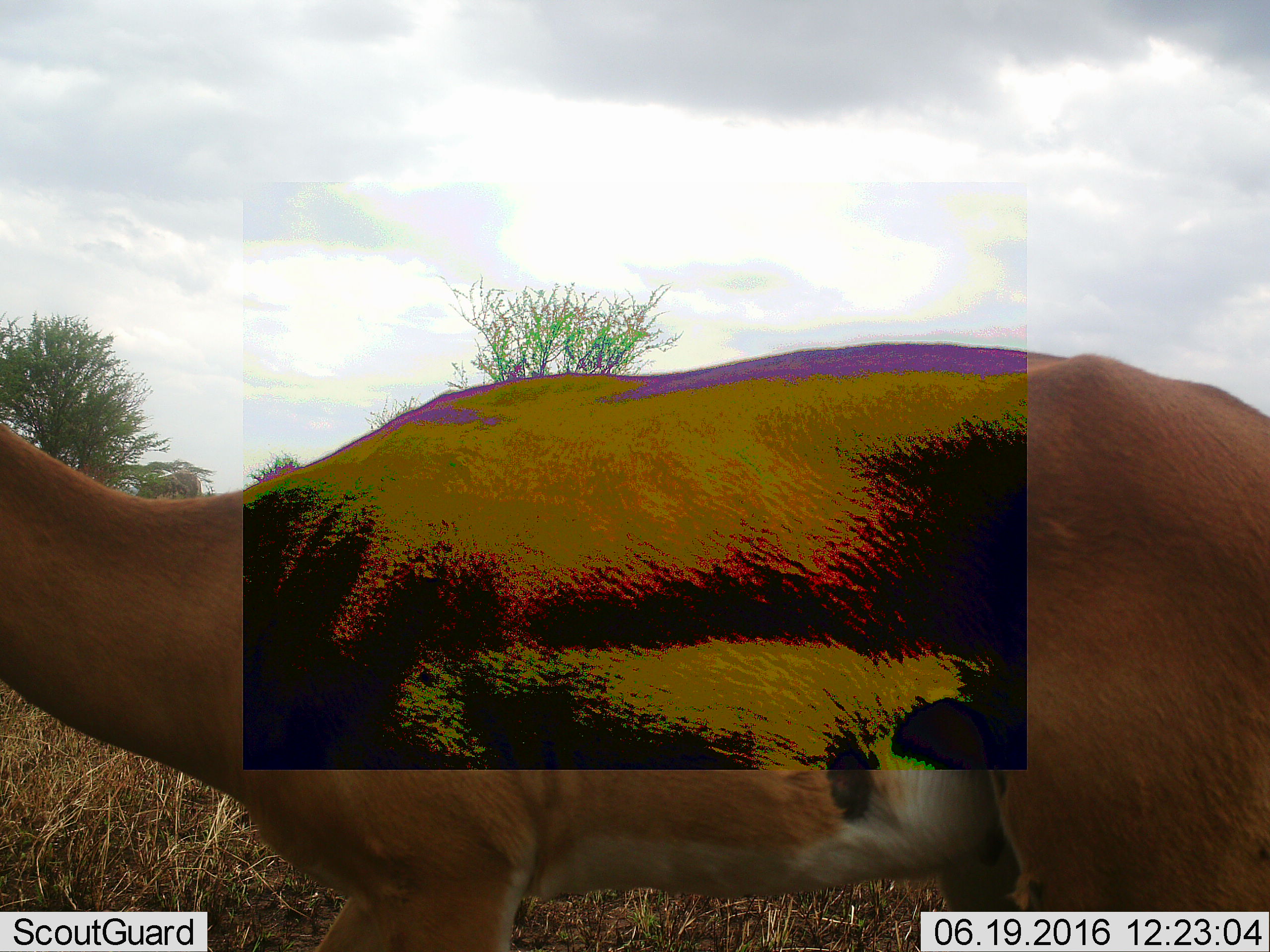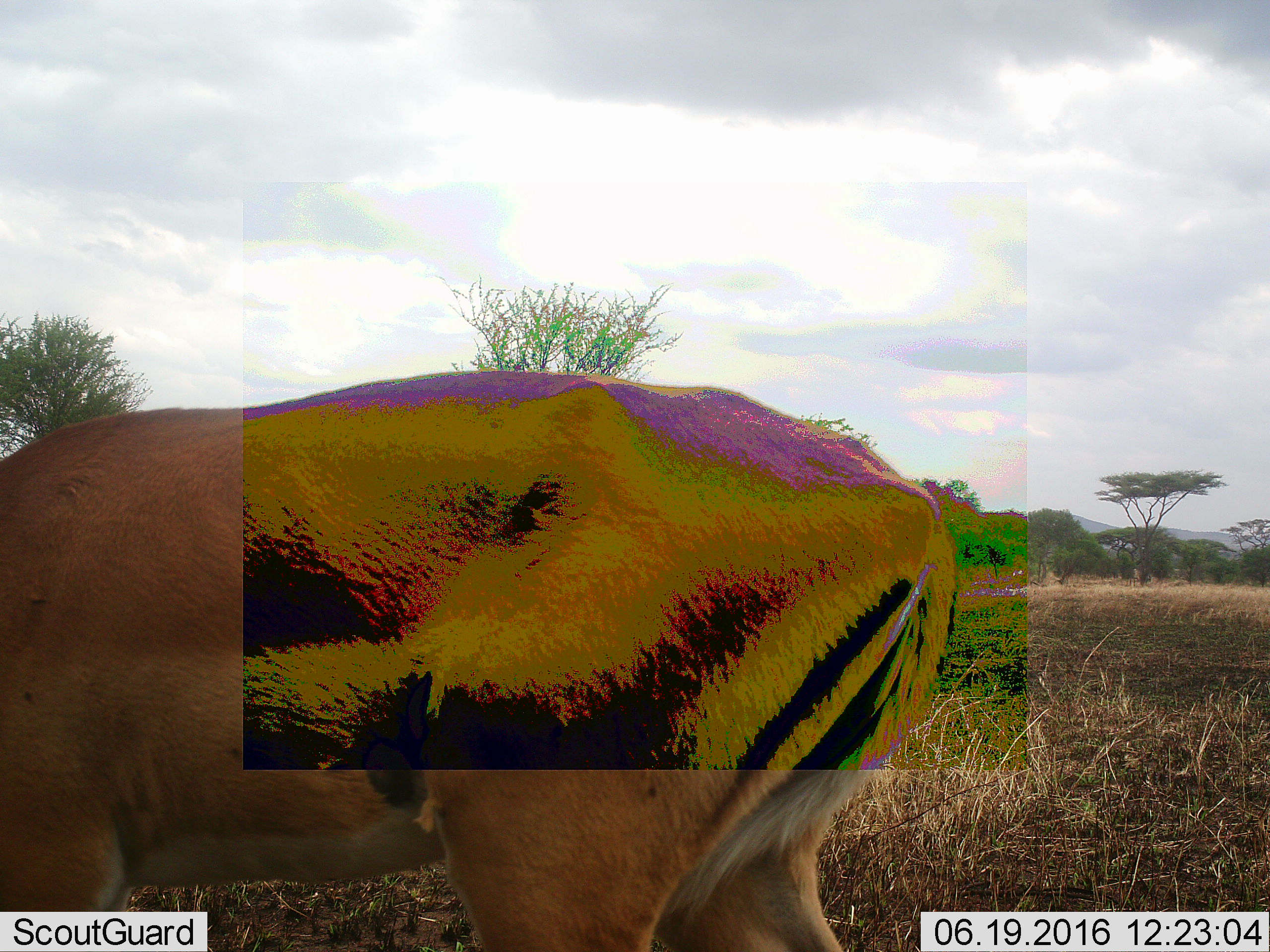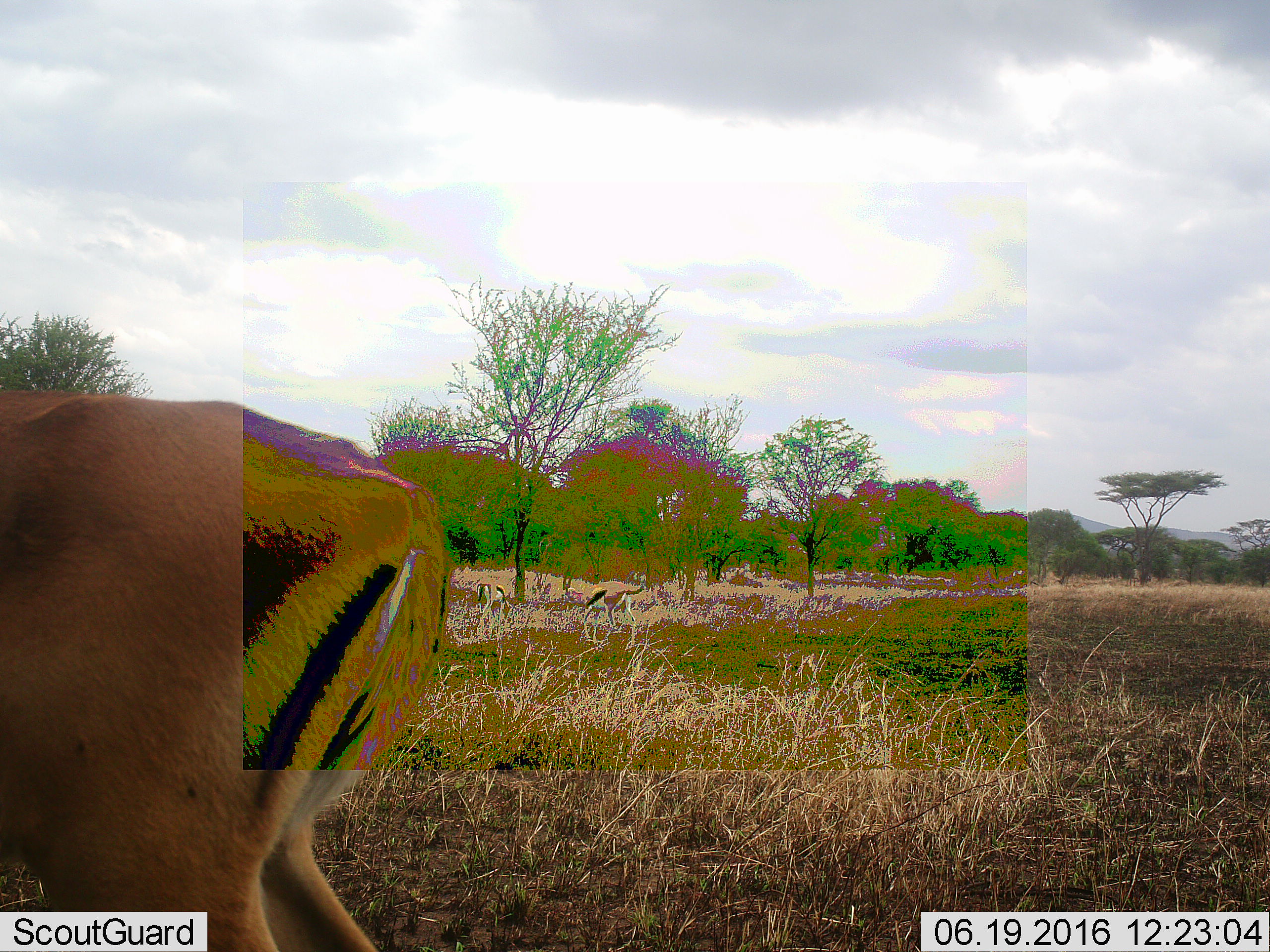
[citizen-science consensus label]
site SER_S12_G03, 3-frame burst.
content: unidentified animal